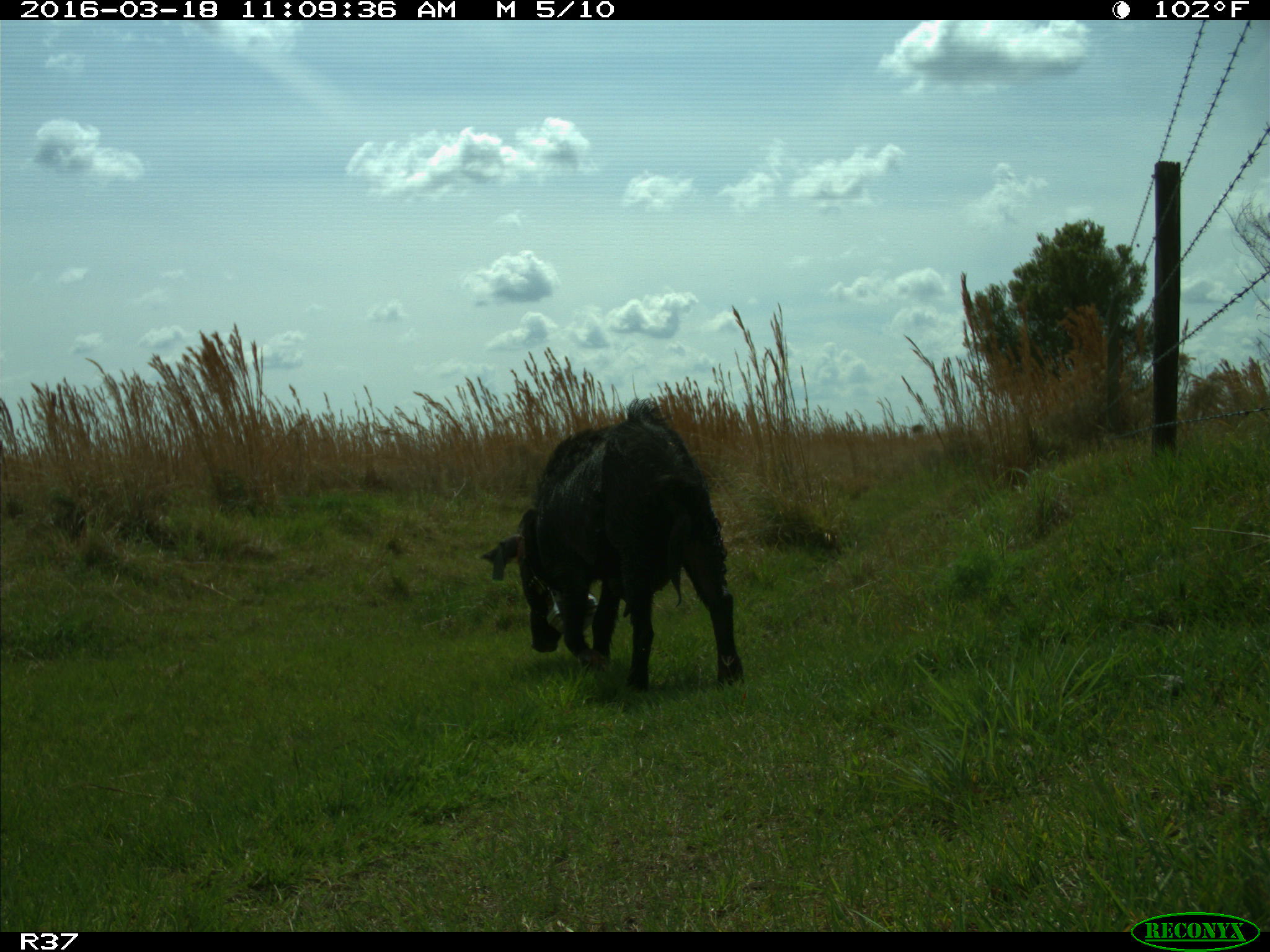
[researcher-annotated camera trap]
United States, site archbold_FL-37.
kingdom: Animalia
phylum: Chordata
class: Mammalia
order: Artiodactyla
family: Suidae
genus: Sus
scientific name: Sus scrofa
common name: wild boar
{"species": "Sus scrofa (wild boar)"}